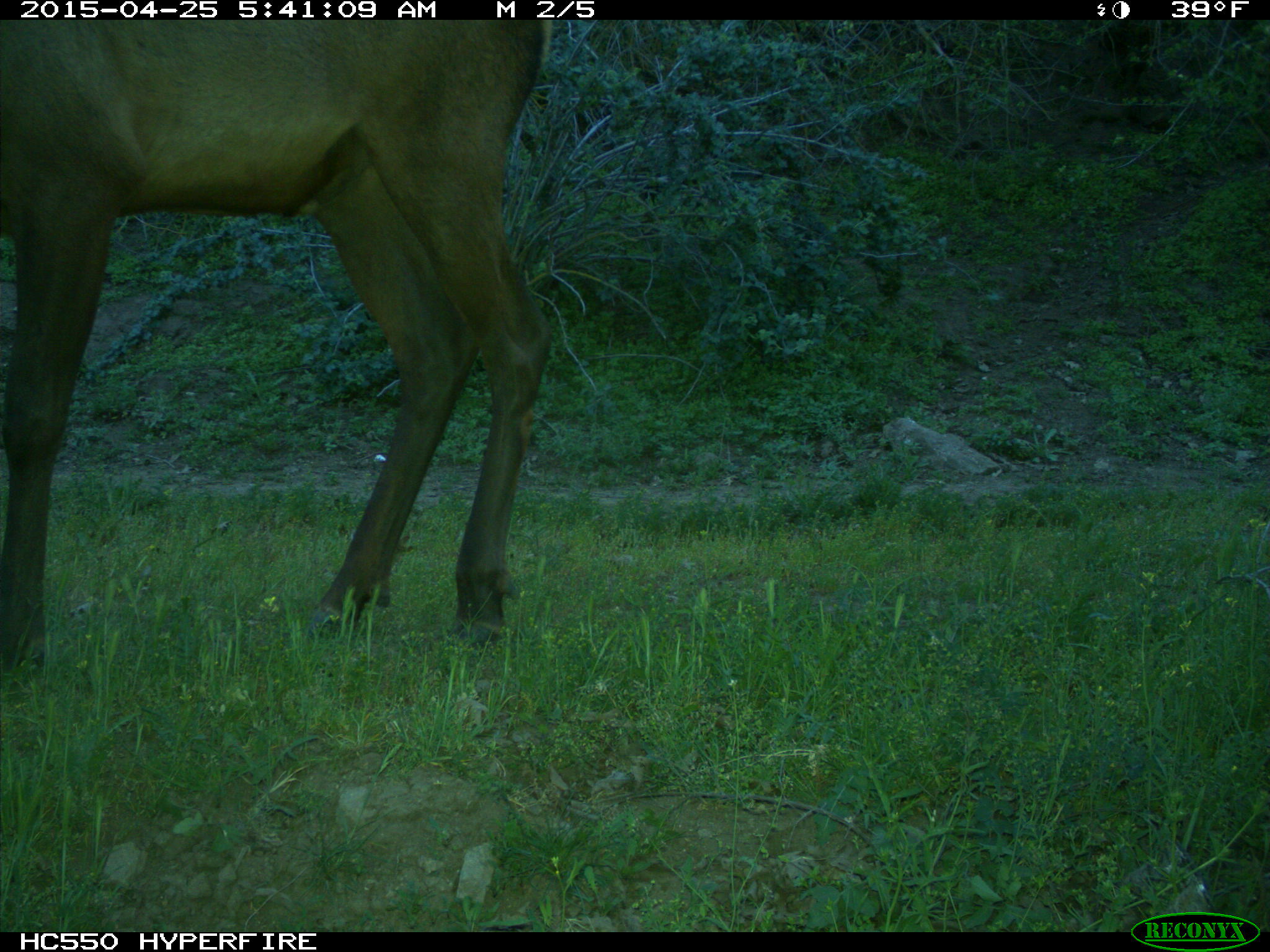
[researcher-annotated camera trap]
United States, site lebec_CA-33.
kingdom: Animalia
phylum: Chordata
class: Mammalia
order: Artiodactyla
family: Cervidae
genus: Cervus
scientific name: Cervus canadensis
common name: elk